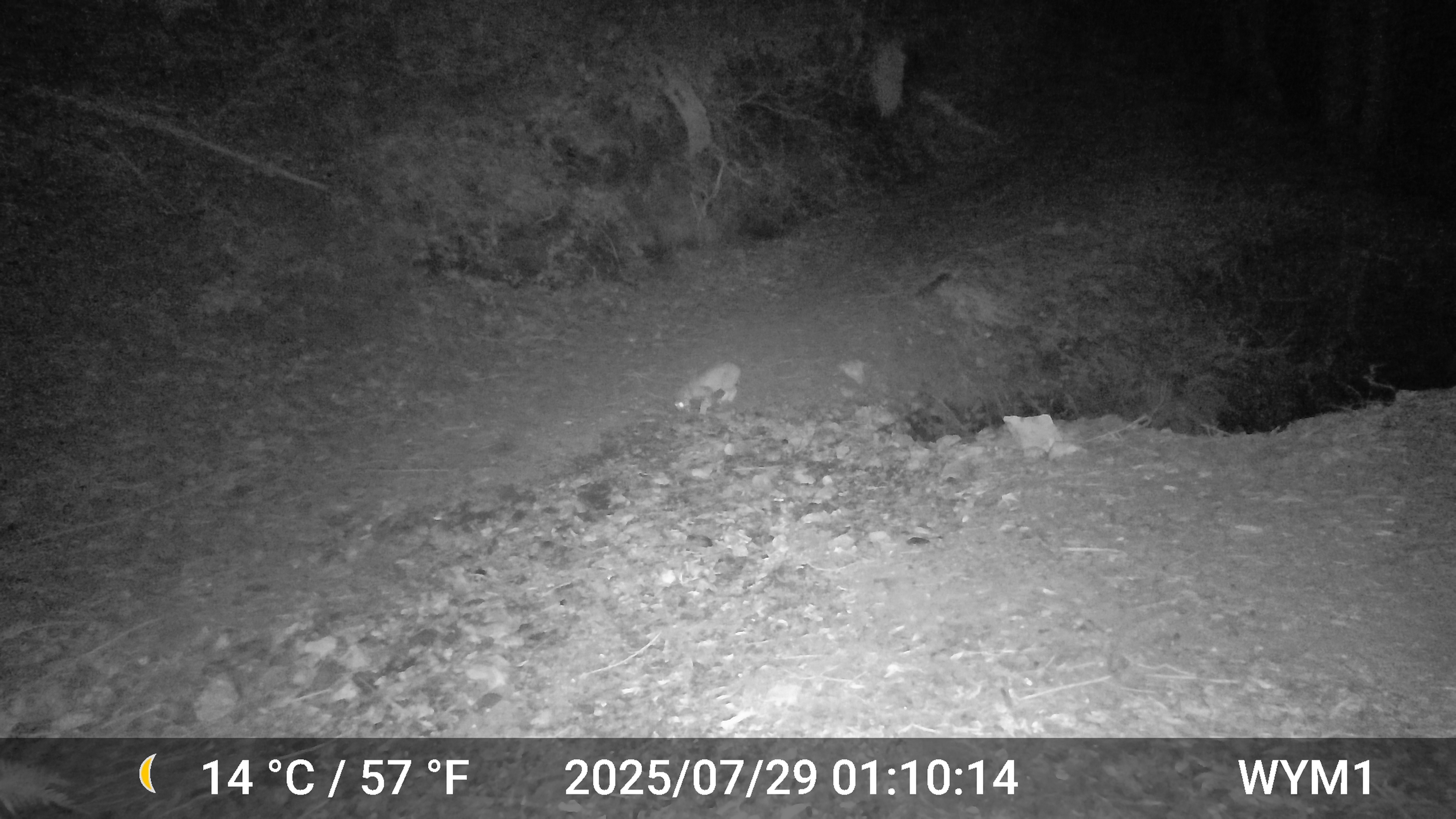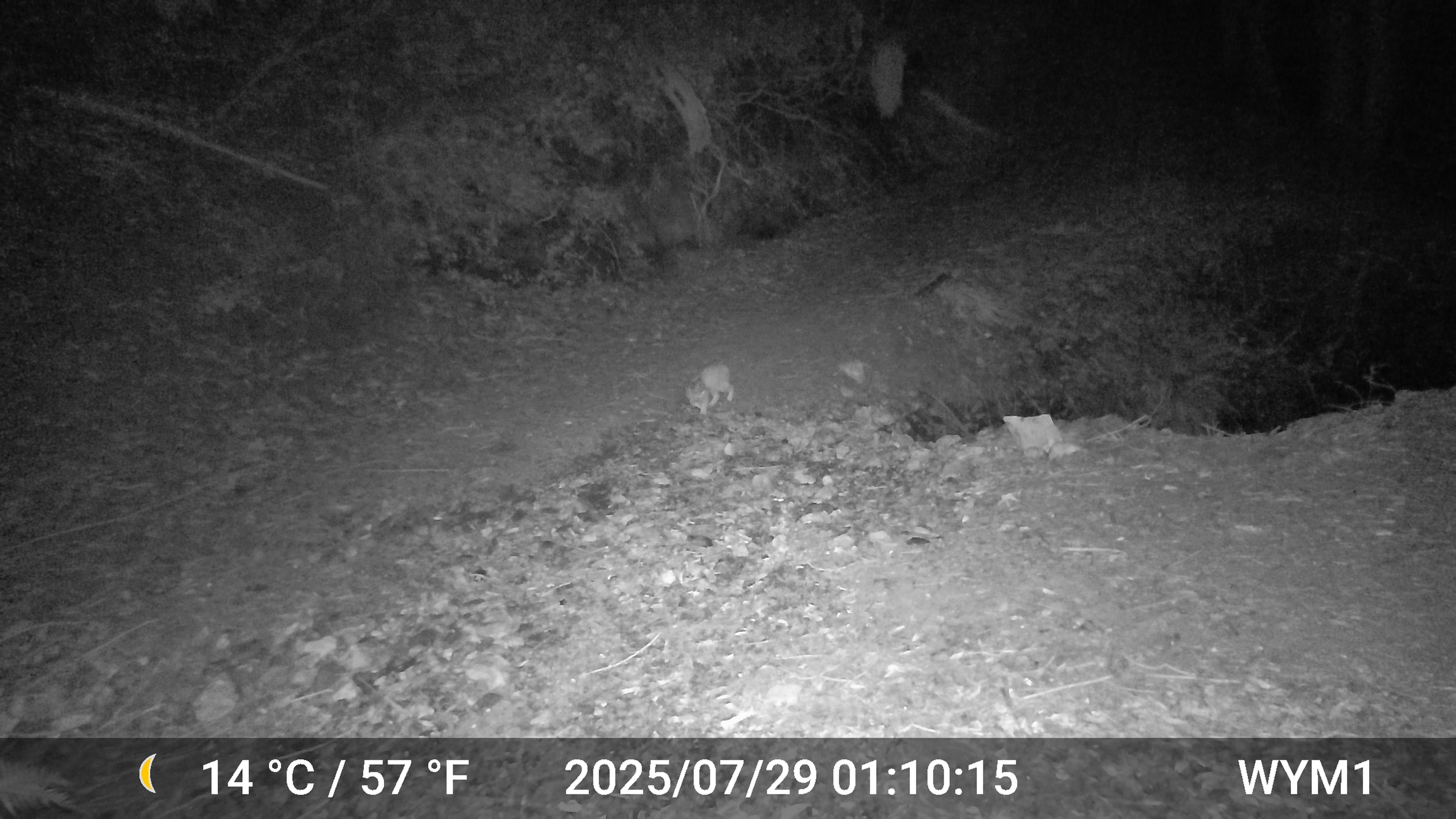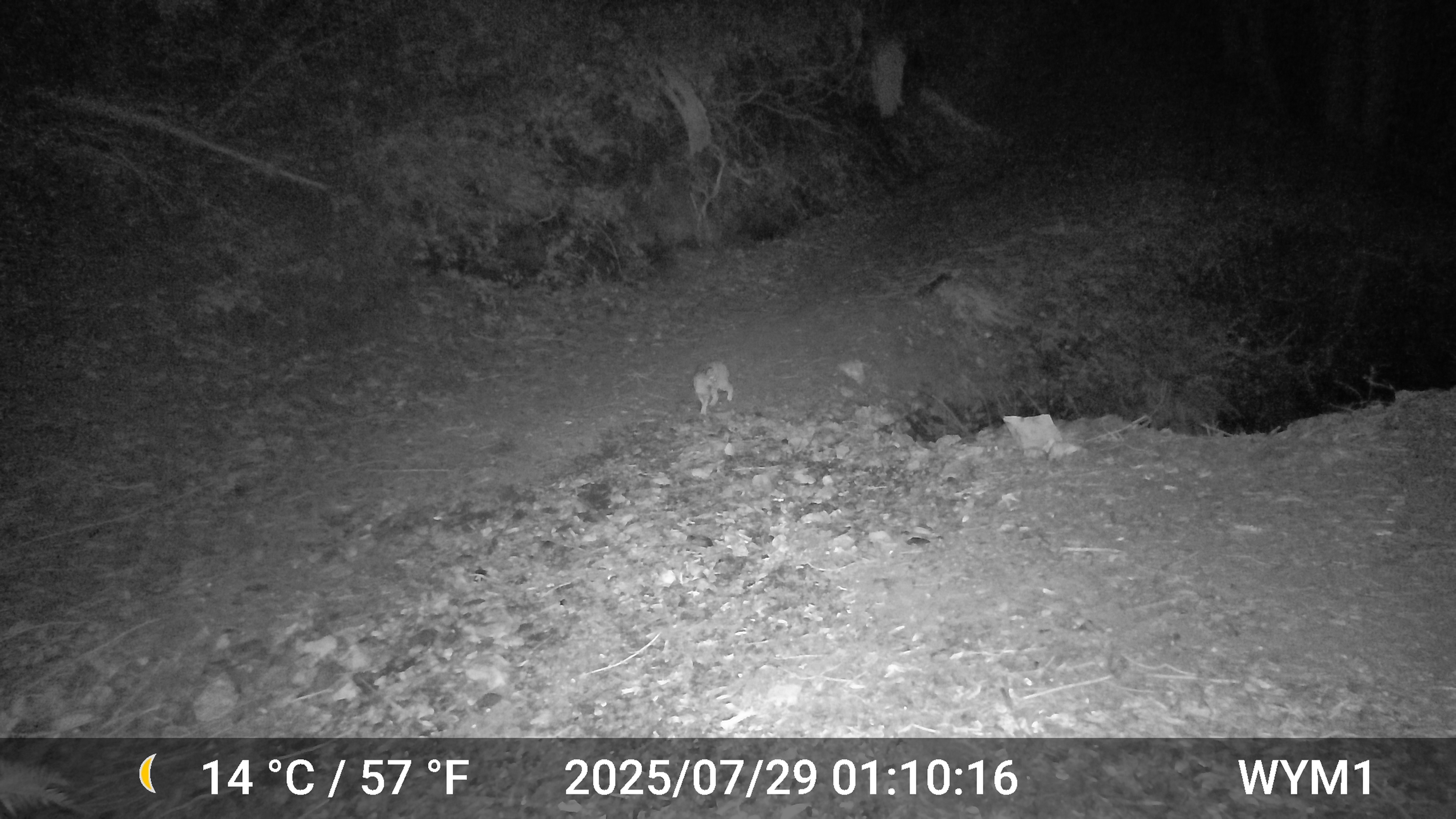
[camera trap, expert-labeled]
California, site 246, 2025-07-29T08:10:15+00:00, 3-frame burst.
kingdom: Animalia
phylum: Chordata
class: Mammalia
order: Carnivora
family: Felidae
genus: Lynx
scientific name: Lynx rufus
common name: bobcat